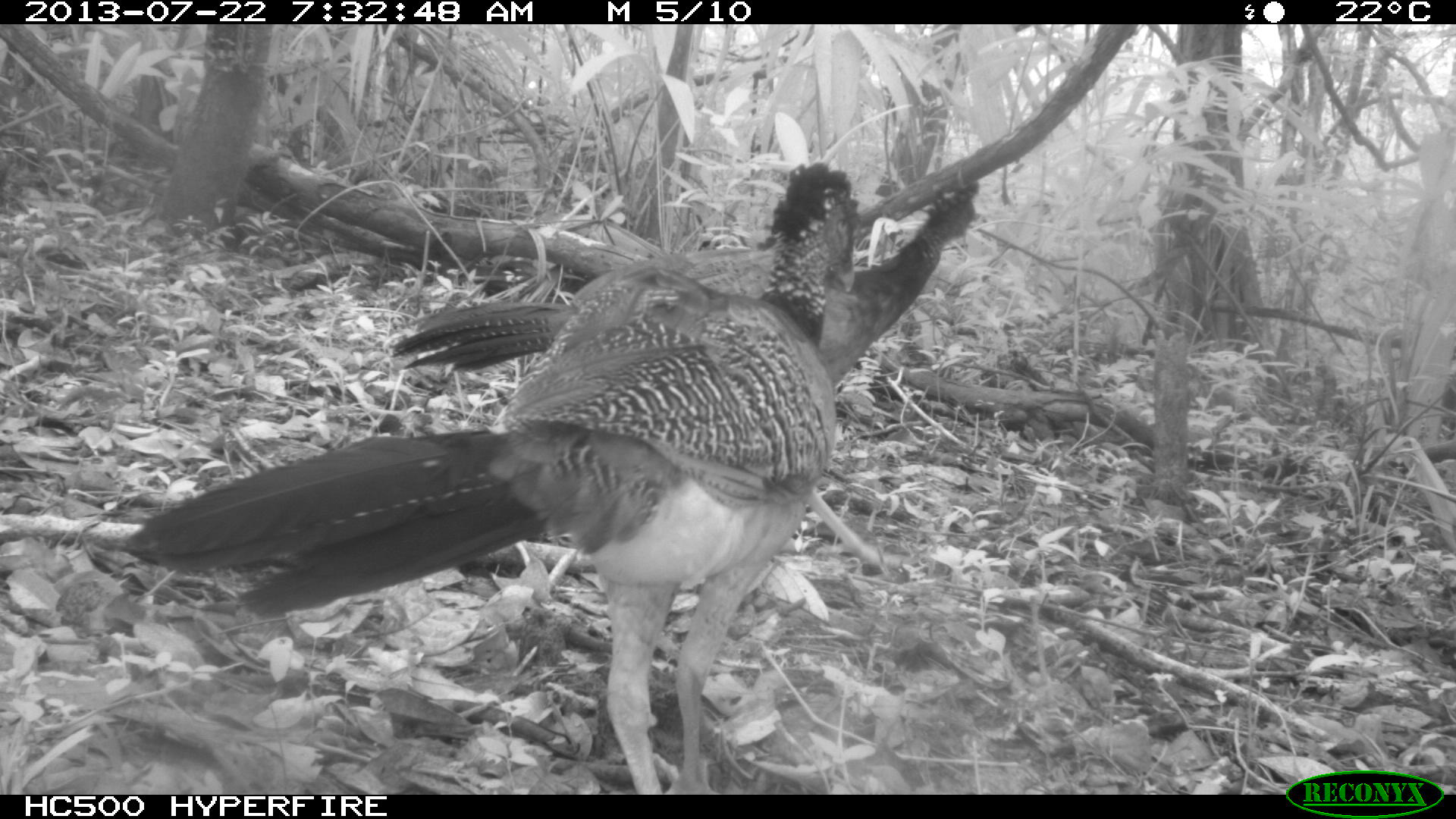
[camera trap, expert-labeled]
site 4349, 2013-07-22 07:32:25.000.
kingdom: Animalia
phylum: Chordata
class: Aves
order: Galliformes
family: Cracidae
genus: Crax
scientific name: Crax rubra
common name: great curassow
Crax rubra (great curassow), count 4.